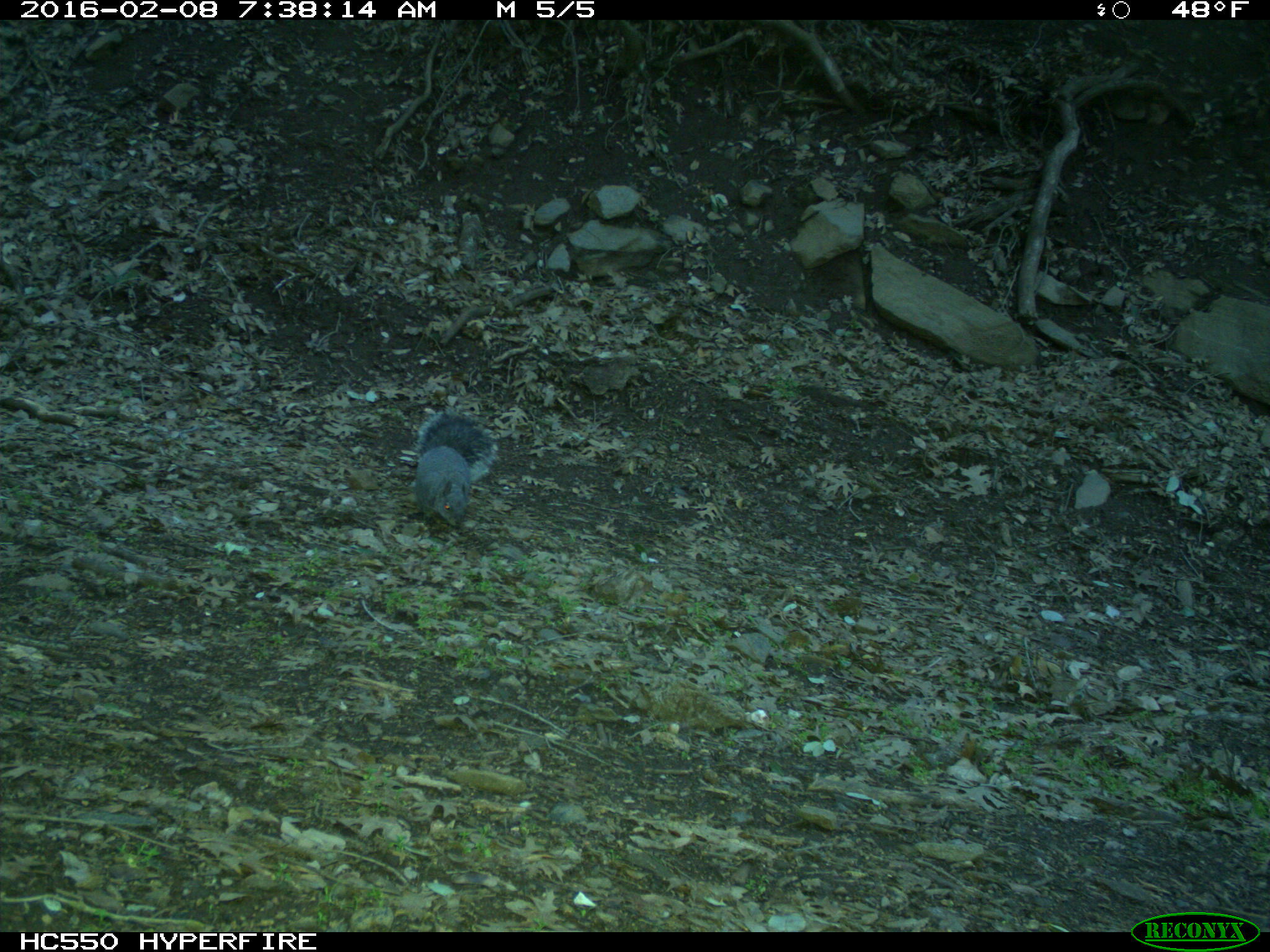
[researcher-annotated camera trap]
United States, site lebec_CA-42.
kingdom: Animalia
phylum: Chordata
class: Mammalia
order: Rodentia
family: Sciuridae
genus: Sciurus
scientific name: Sciurus carolinensis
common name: eastern gray squirrel